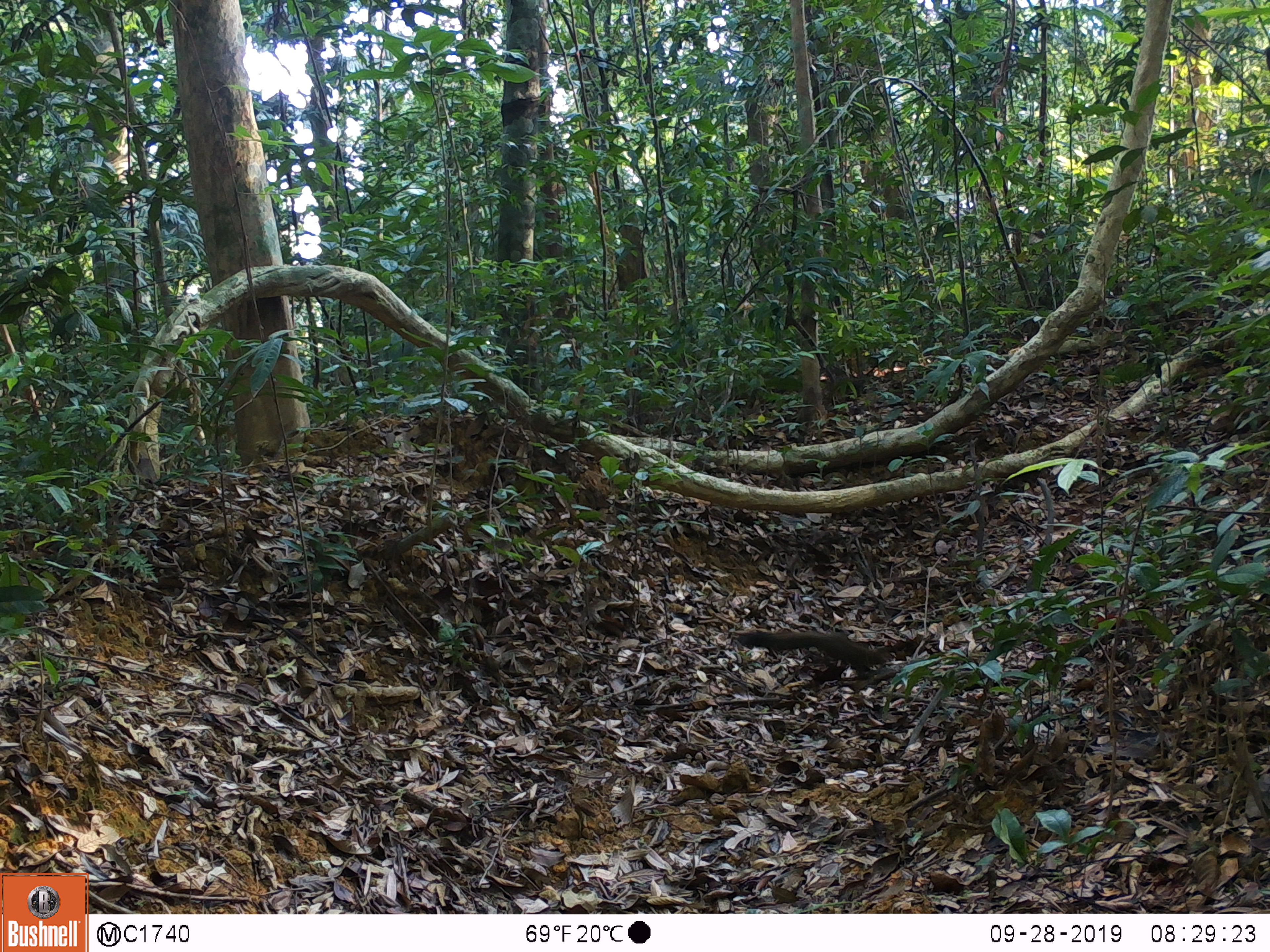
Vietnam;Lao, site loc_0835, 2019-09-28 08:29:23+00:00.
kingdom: Animalia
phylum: Chordata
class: Mammalia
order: Rodentia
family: Sciuridae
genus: Sciurus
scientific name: Sciurus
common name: squirrel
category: unidentified squirrel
Unidentified squirrel (squirrel) (Sciurus). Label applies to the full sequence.